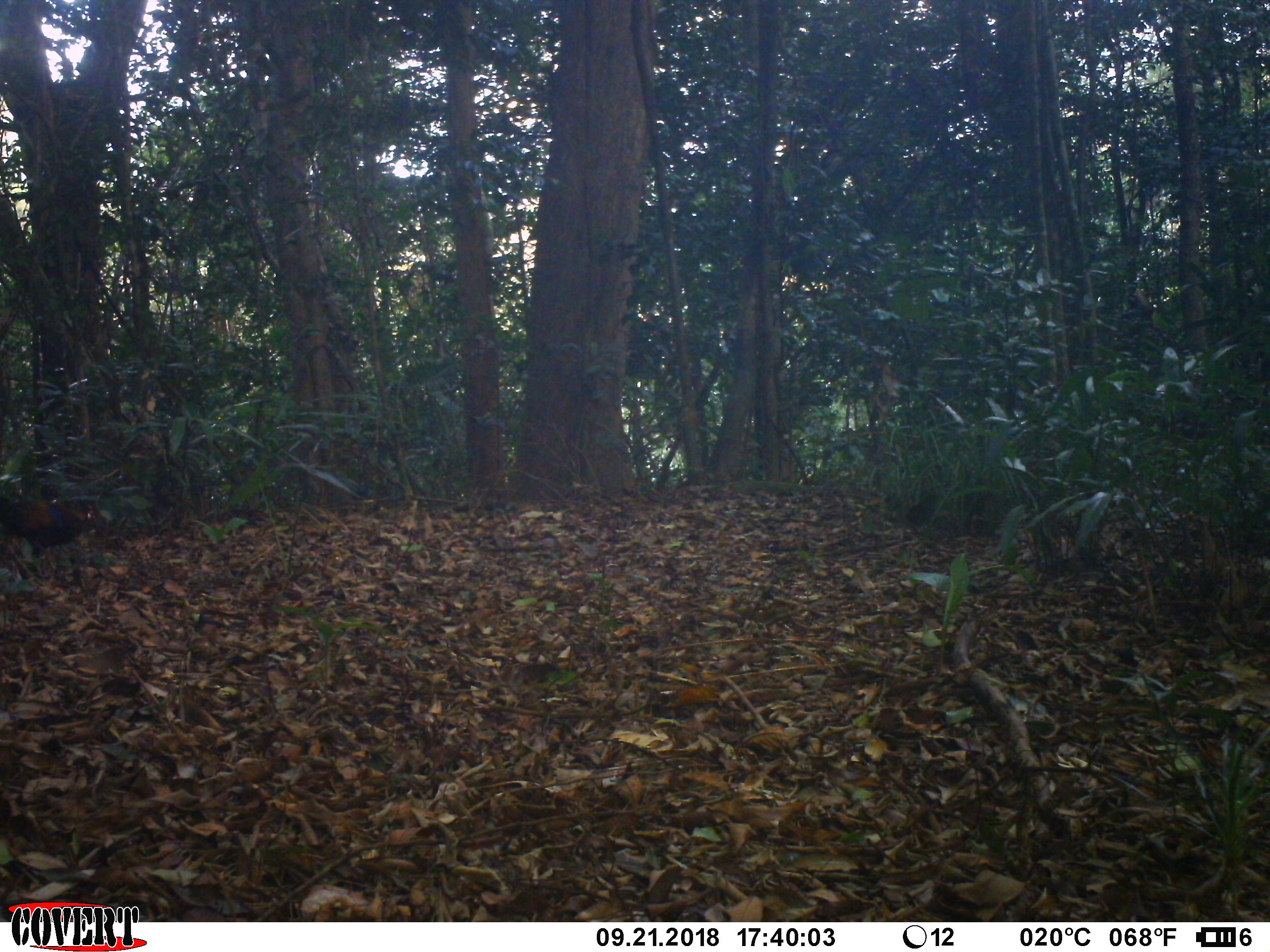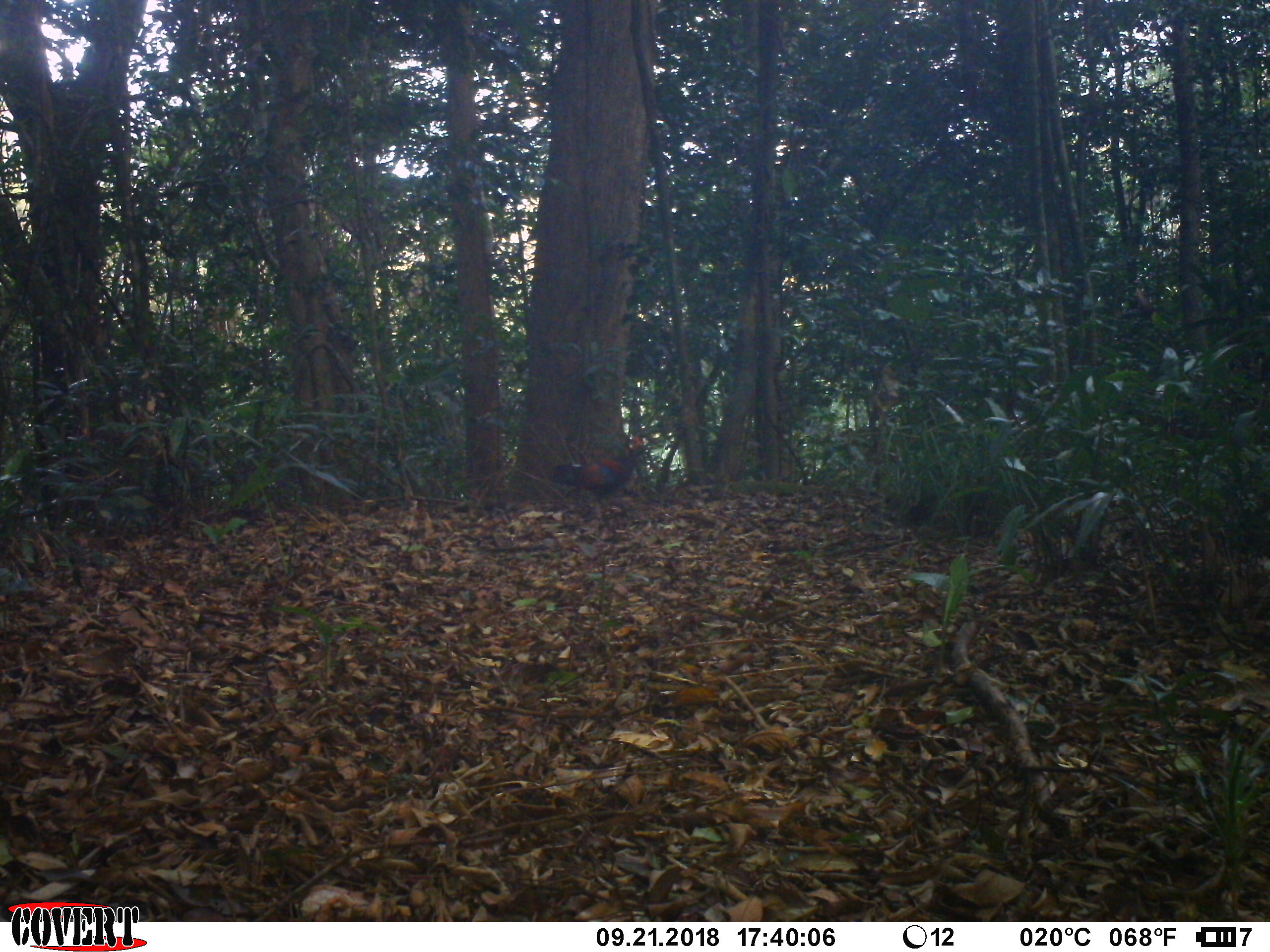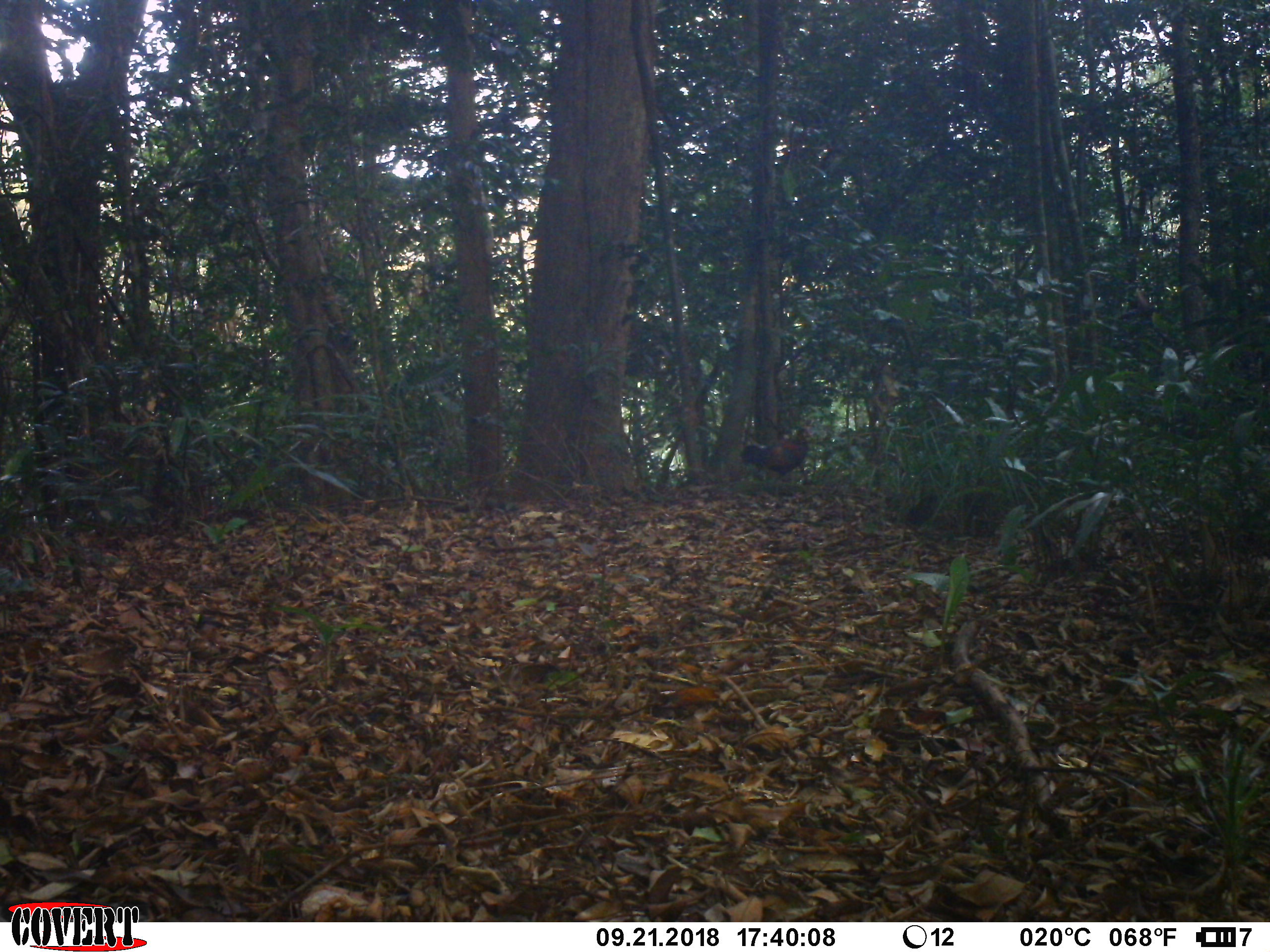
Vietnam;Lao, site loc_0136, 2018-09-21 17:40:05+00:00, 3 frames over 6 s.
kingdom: Animalia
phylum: Chordata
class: Aves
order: Galliformes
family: Phasianidae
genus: Gallus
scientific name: Gallus gallus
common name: red junglefowl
Red junglefowl (Gallus gallus). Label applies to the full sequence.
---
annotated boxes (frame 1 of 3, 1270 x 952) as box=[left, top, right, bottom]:
red junglefowl: box=[0, 493, 102, 558]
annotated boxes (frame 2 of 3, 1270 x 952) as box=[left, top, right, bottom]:
red junglefowl: box=[549, 435, 652, 501]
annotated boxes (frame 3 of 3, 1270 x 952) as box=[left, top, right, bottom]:
red junglefowl: box=[740, 424, 812, 477]